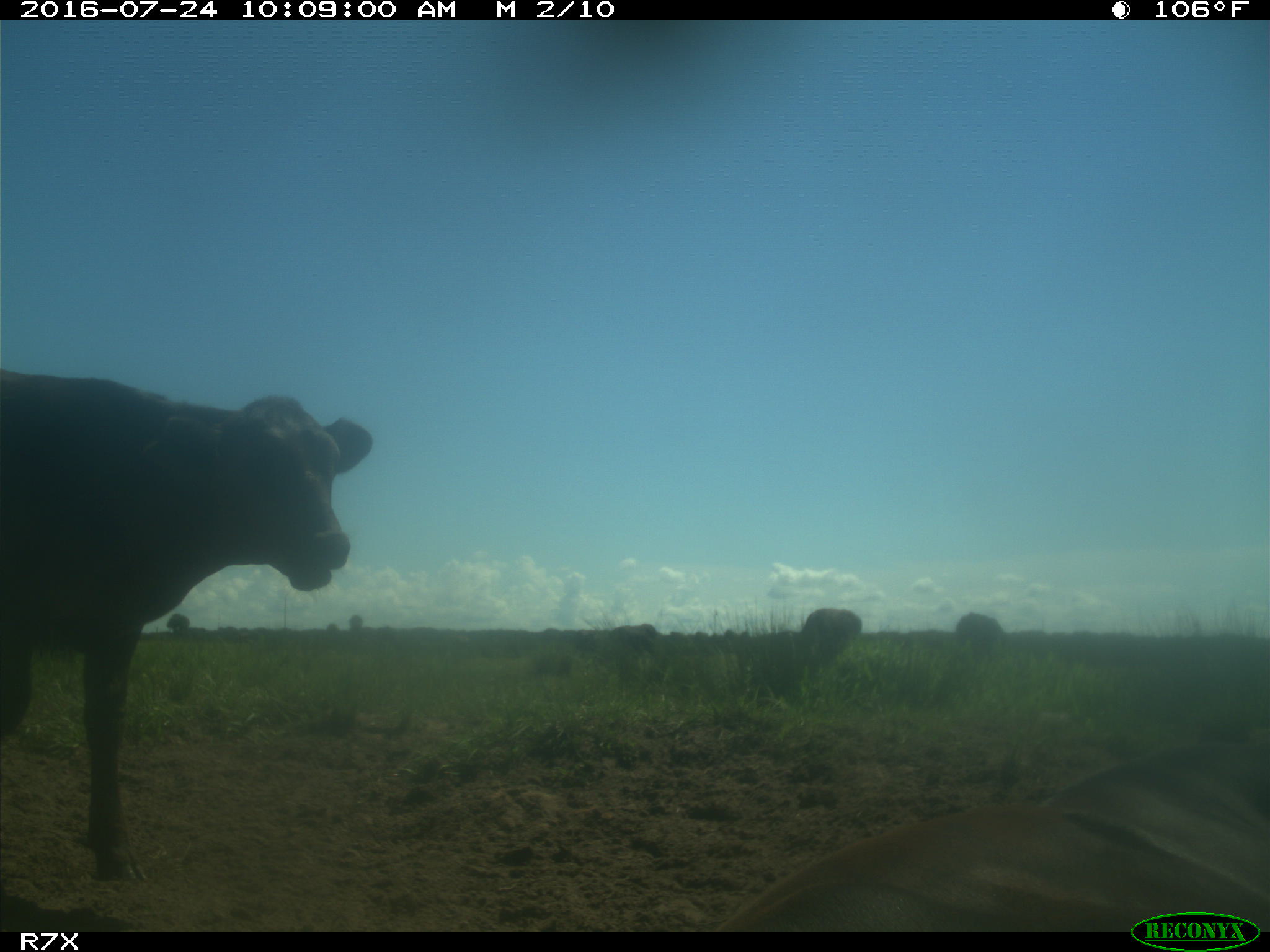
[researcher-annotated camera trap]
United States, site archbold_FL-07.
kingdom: Animalia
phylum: Chordata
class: Mammalia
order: Artiodactyla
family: Bovidae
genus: Bos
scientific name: Bos taurus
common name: domestic cow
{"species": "Bos taurus (domestic cow)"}